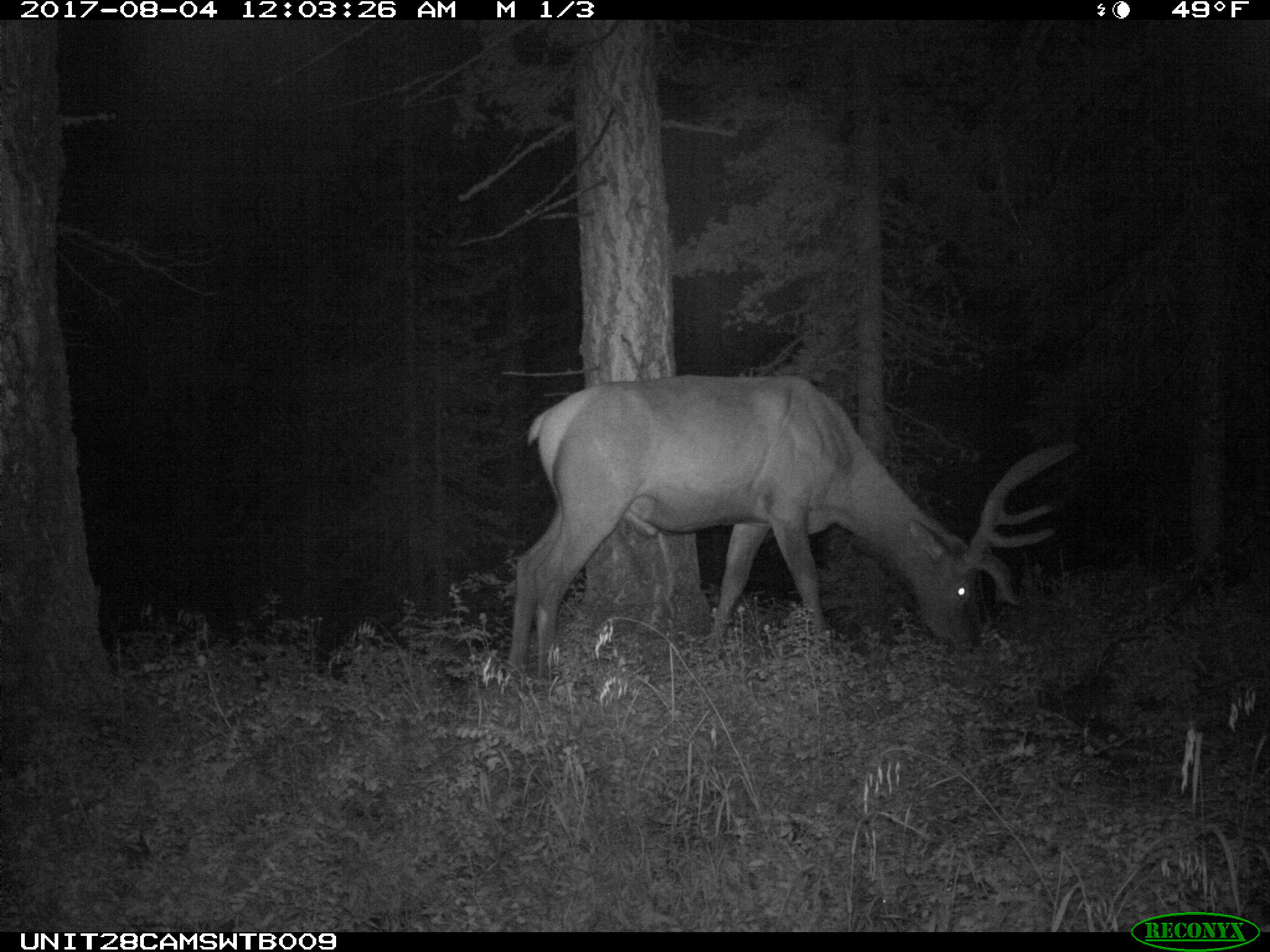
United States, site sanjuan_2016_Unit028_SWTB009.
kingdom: Animalia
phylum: Chordata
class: Mammalia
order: Artiodactyla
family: Cervidae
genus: Cervus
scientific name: Cervus elaphus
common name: red deer